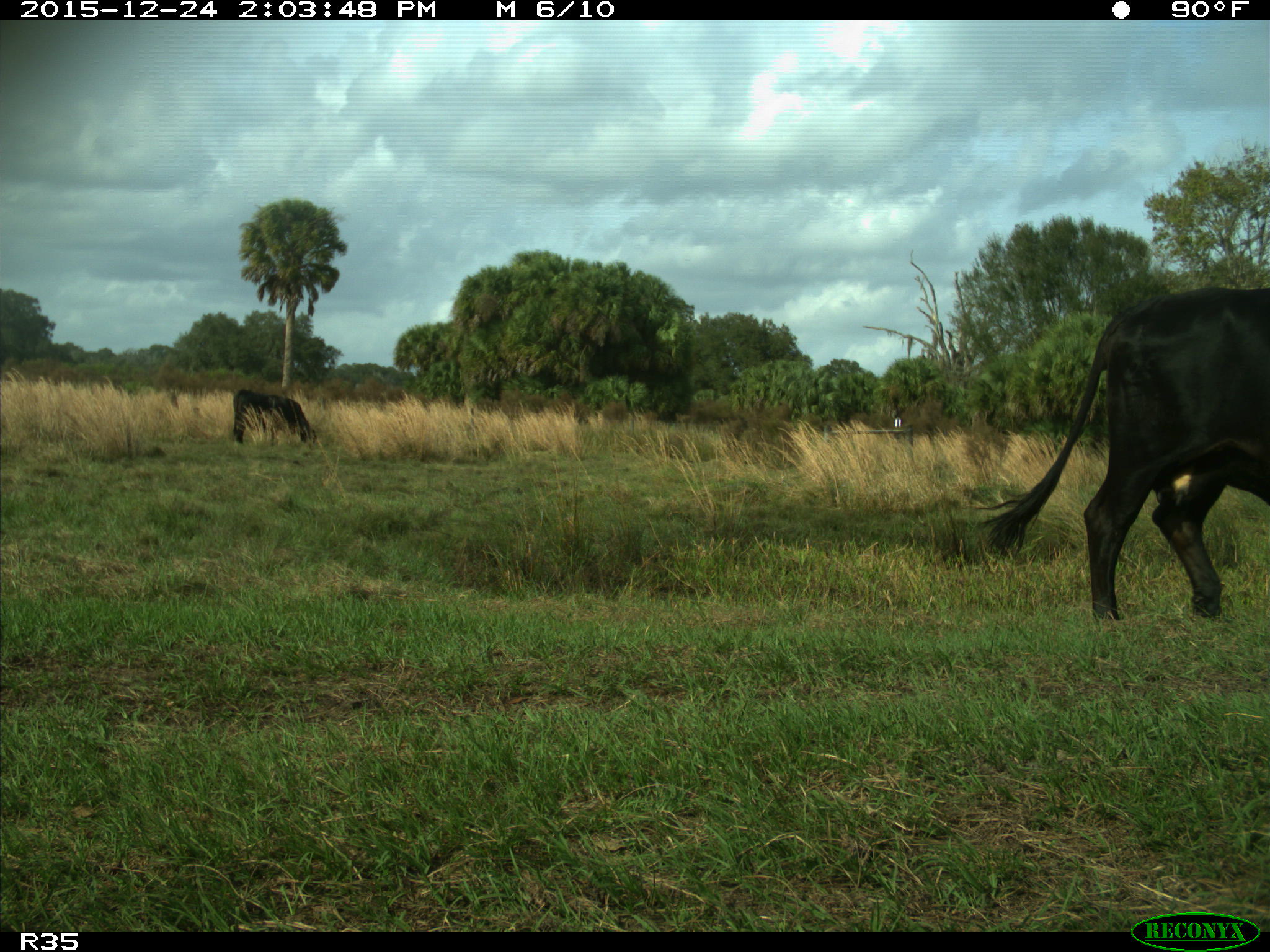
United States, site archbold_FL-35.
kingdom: Animalia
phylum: Chordata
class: Mammalia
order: Artiodactyla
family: Bovidae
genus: Bos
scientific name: Bos taurus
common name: domestic cow